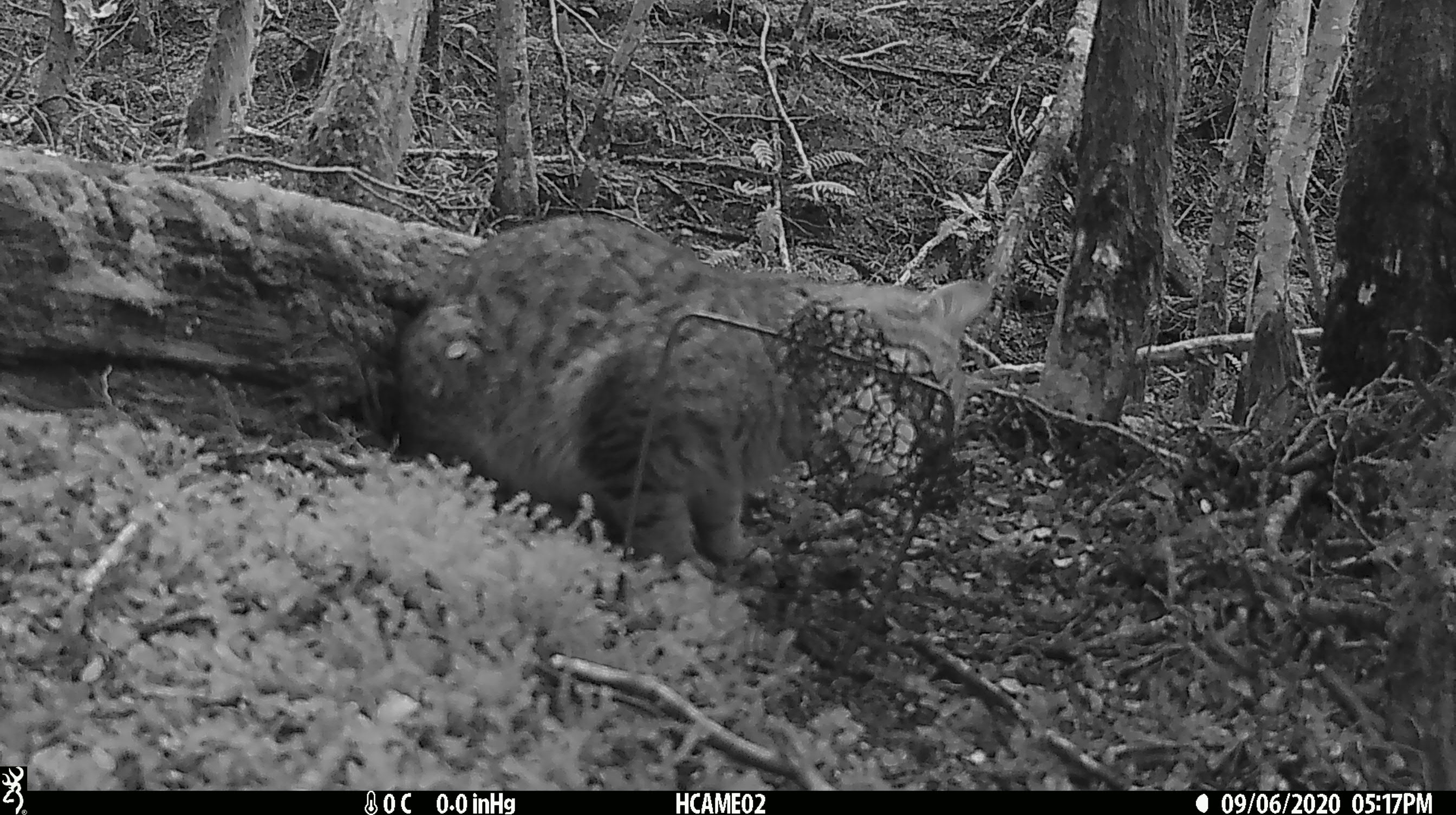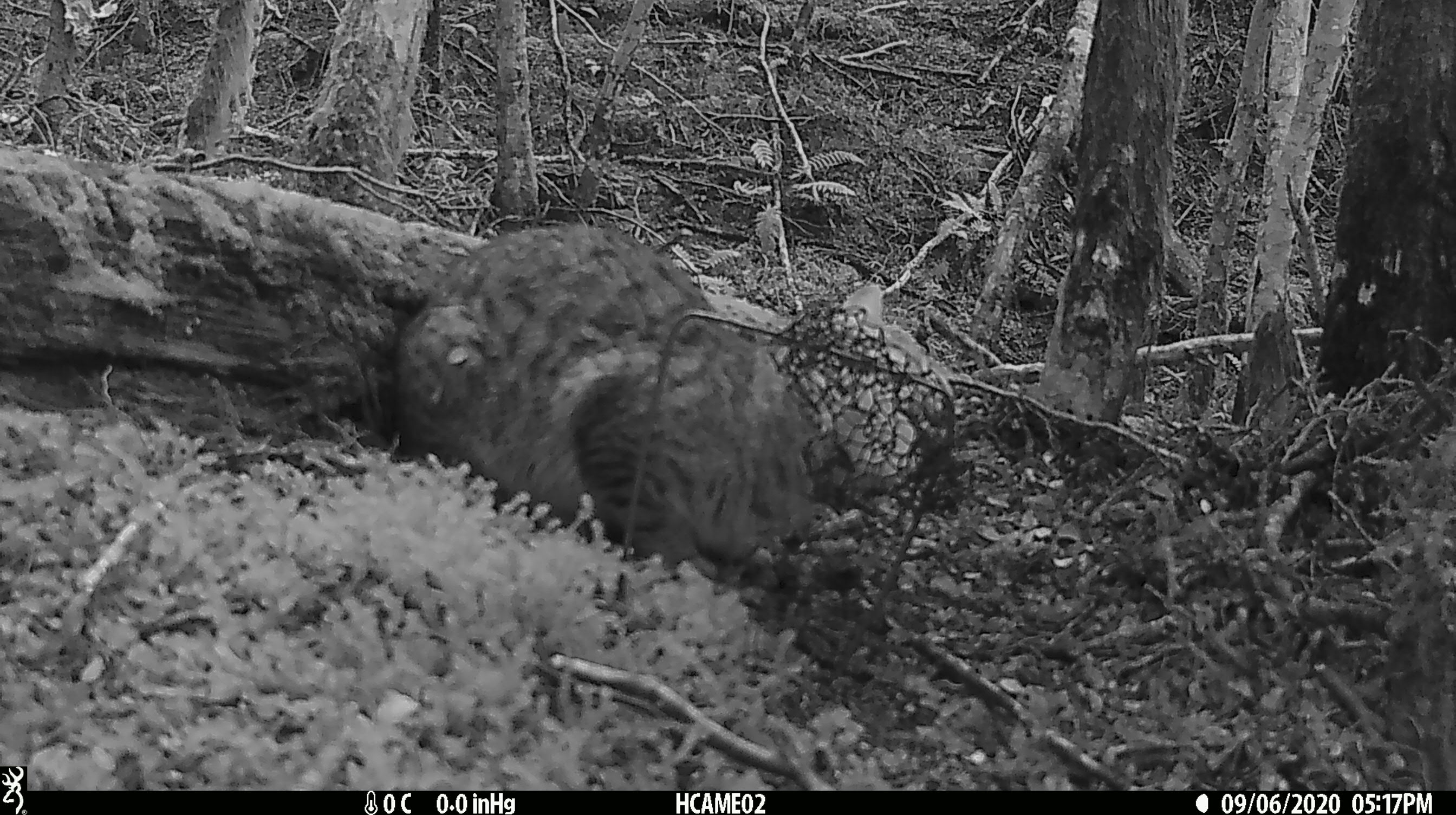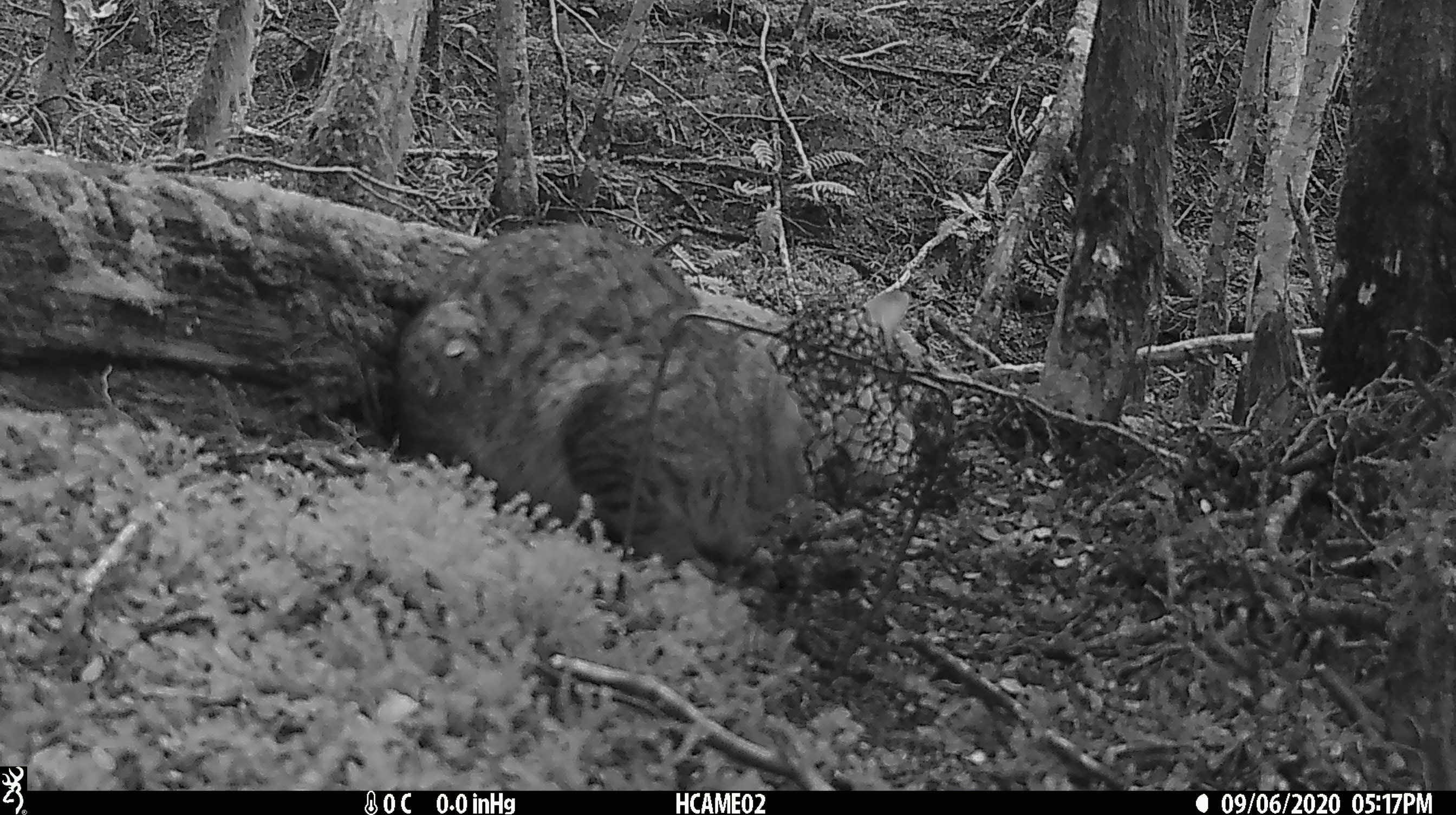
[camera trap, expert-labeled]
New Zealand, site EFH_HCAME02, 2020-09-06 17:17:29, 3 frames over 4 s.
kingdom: Animalia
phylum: Chordata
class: Mammalia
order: Carnivora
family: Felidae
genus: Felis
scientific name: Felis catus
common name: domestic cat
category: cat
Cat (domestic cat) (Felis catus).